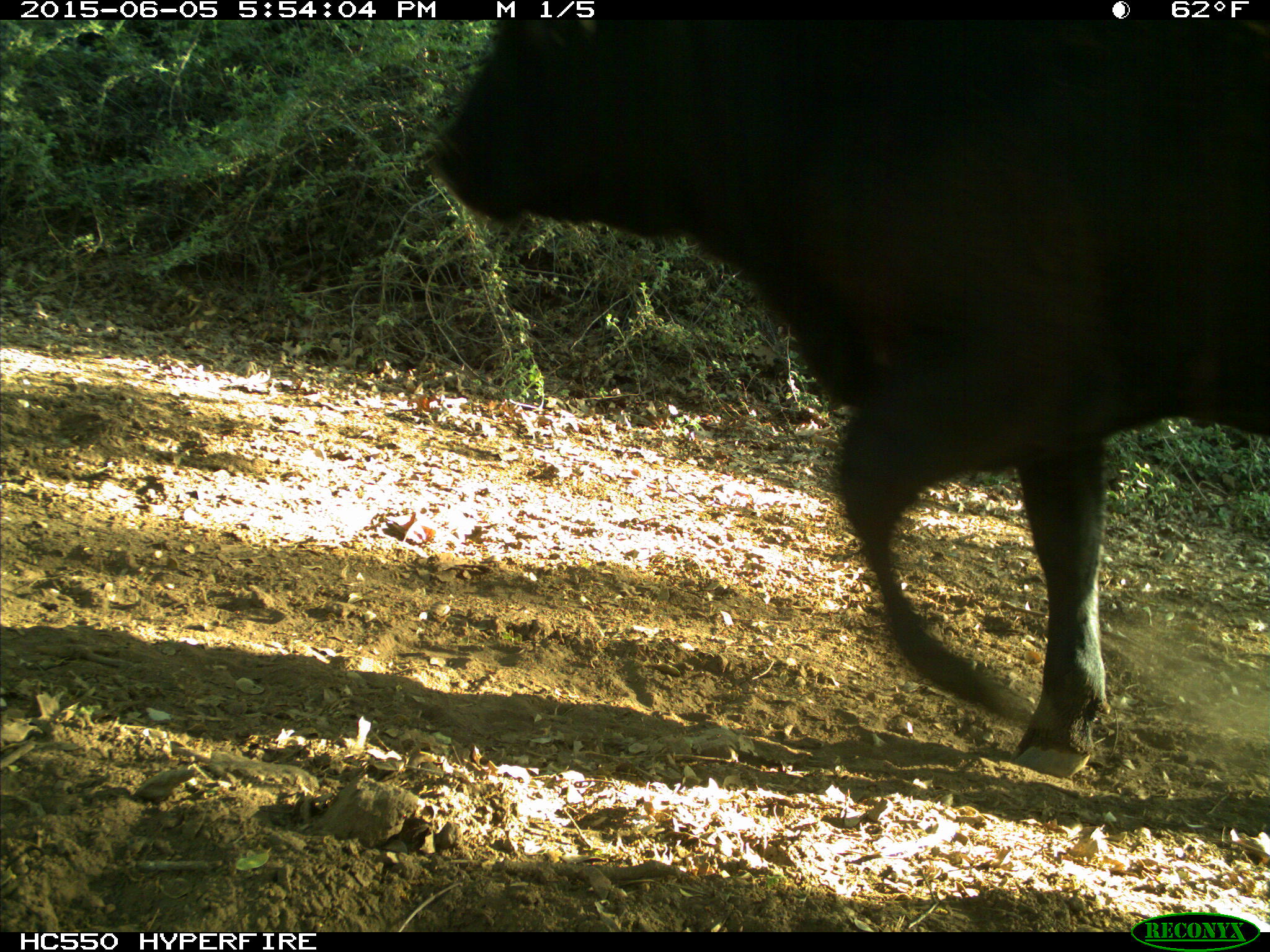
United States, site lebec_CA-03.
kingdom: Animalia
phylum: Chordata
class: Mammalia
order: Artiodactyla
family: Bovidae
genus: Bos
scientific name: Bos taurus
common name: domestic cow